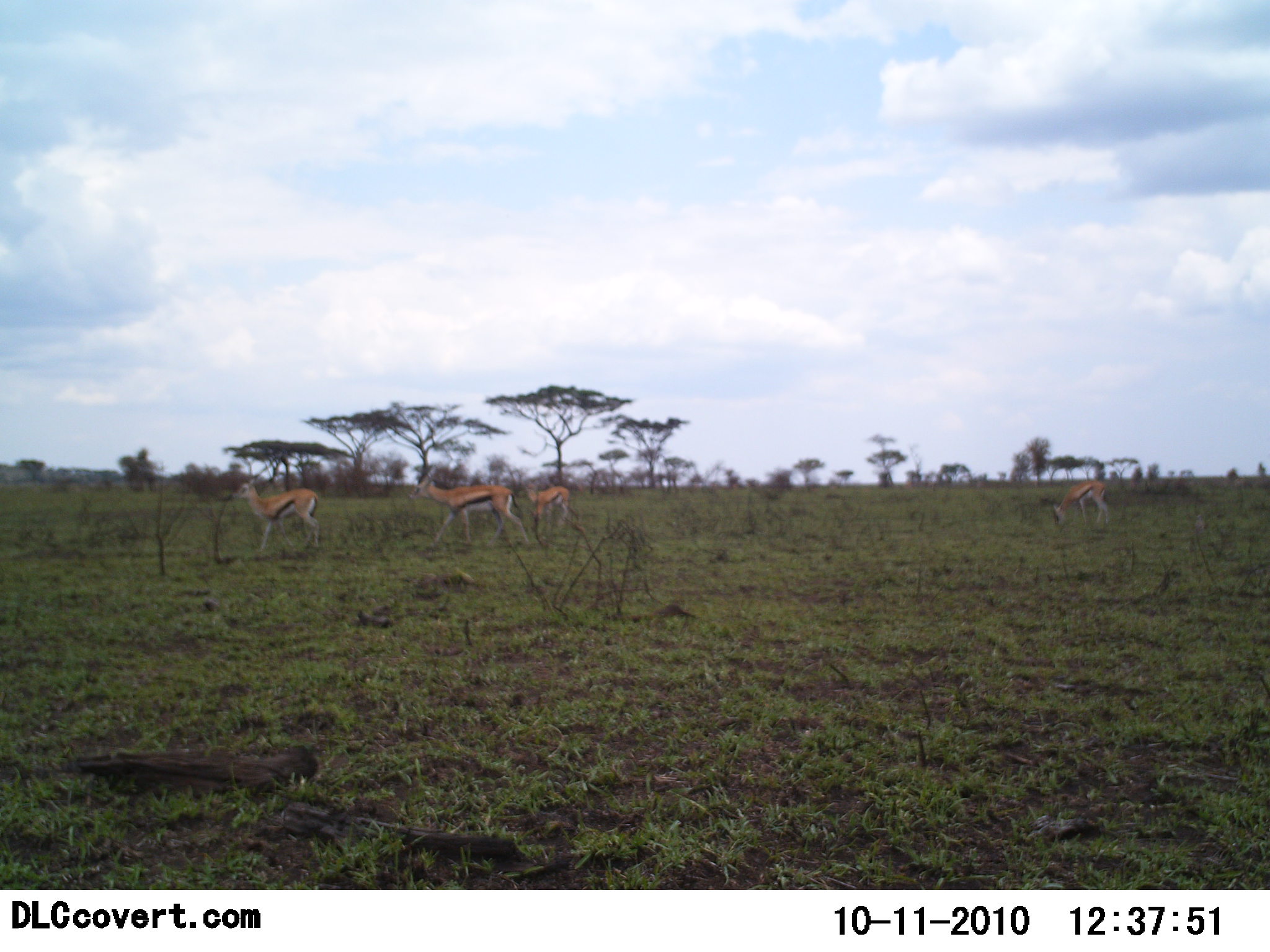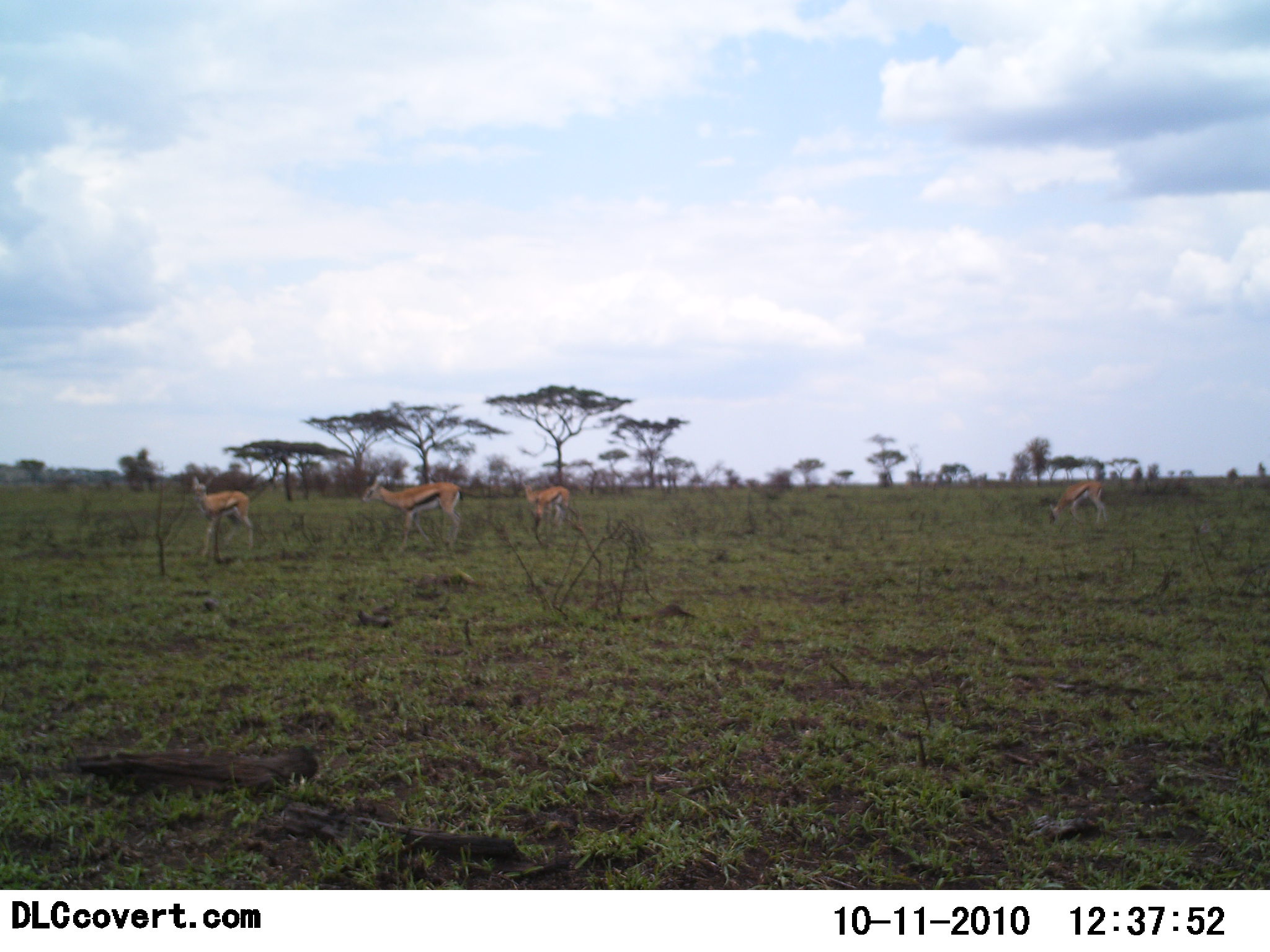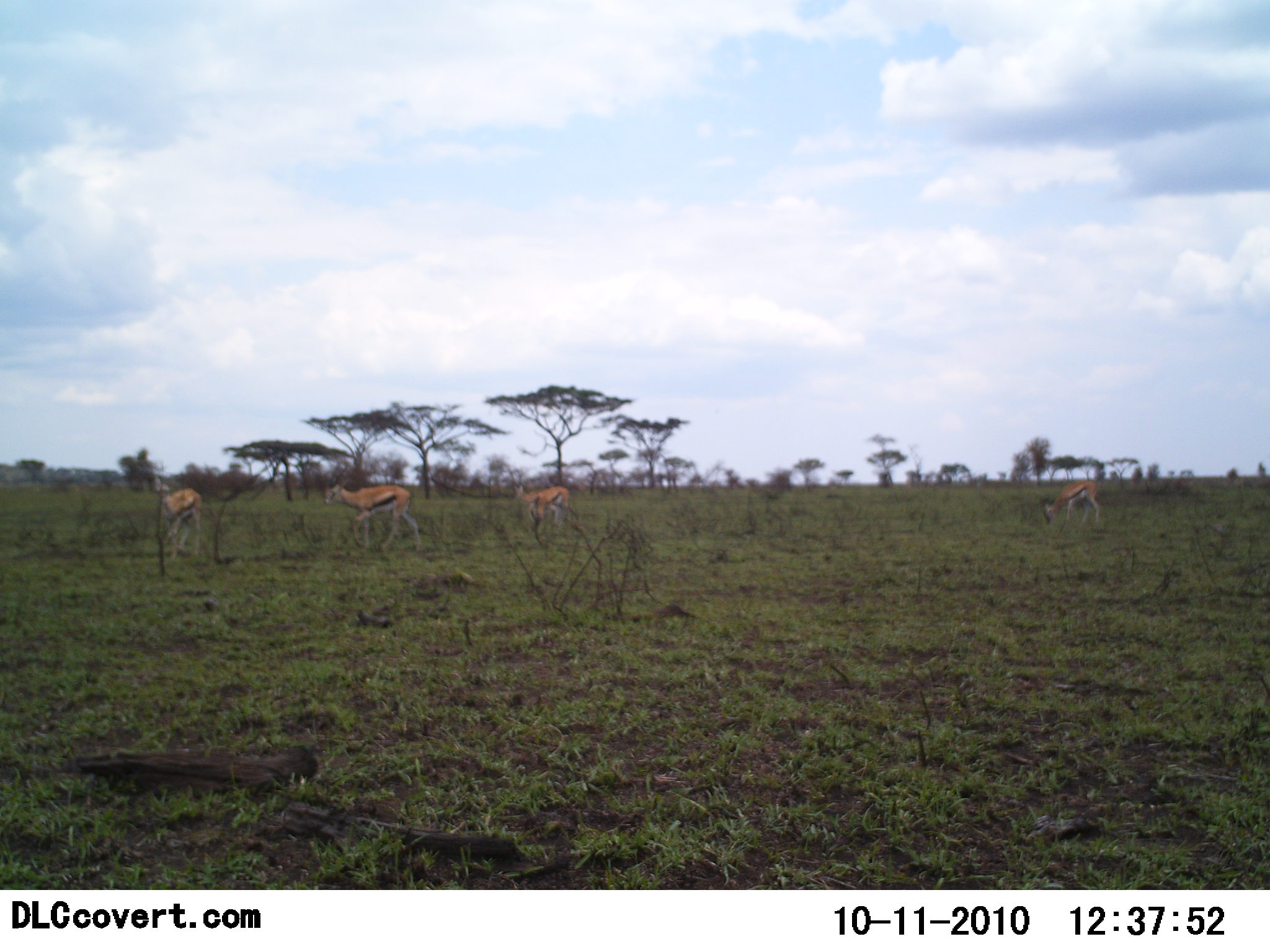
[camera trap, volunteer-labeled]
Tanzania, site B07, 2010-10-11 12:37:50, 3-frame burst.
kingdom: Animalia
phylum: Chordata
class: Mammalia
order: Artiodactyla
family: Bovidae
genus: Eudorcas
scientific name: Eudorcas thomsonii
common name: thomson's gazelle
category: gazellethomsons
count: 4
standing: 60%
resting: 0%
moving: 60%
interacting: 0%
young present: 0%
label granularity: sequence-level